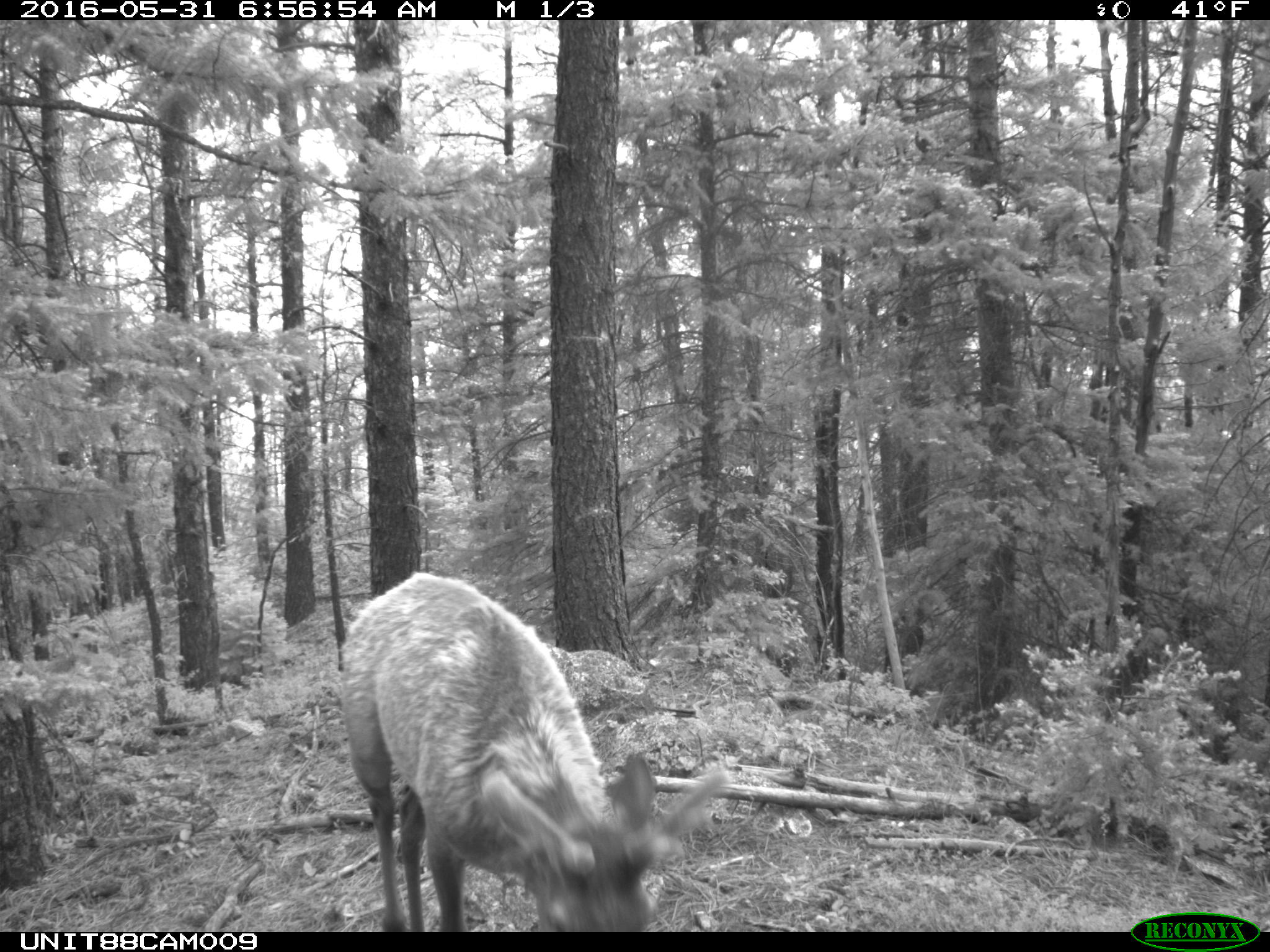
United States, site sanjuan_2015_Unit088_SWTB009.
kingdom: Animalia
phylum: Chordata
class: Mammalia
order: Artiodactyla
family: Cervidae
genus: Cervus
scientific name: Cervus elaphus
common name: red deer